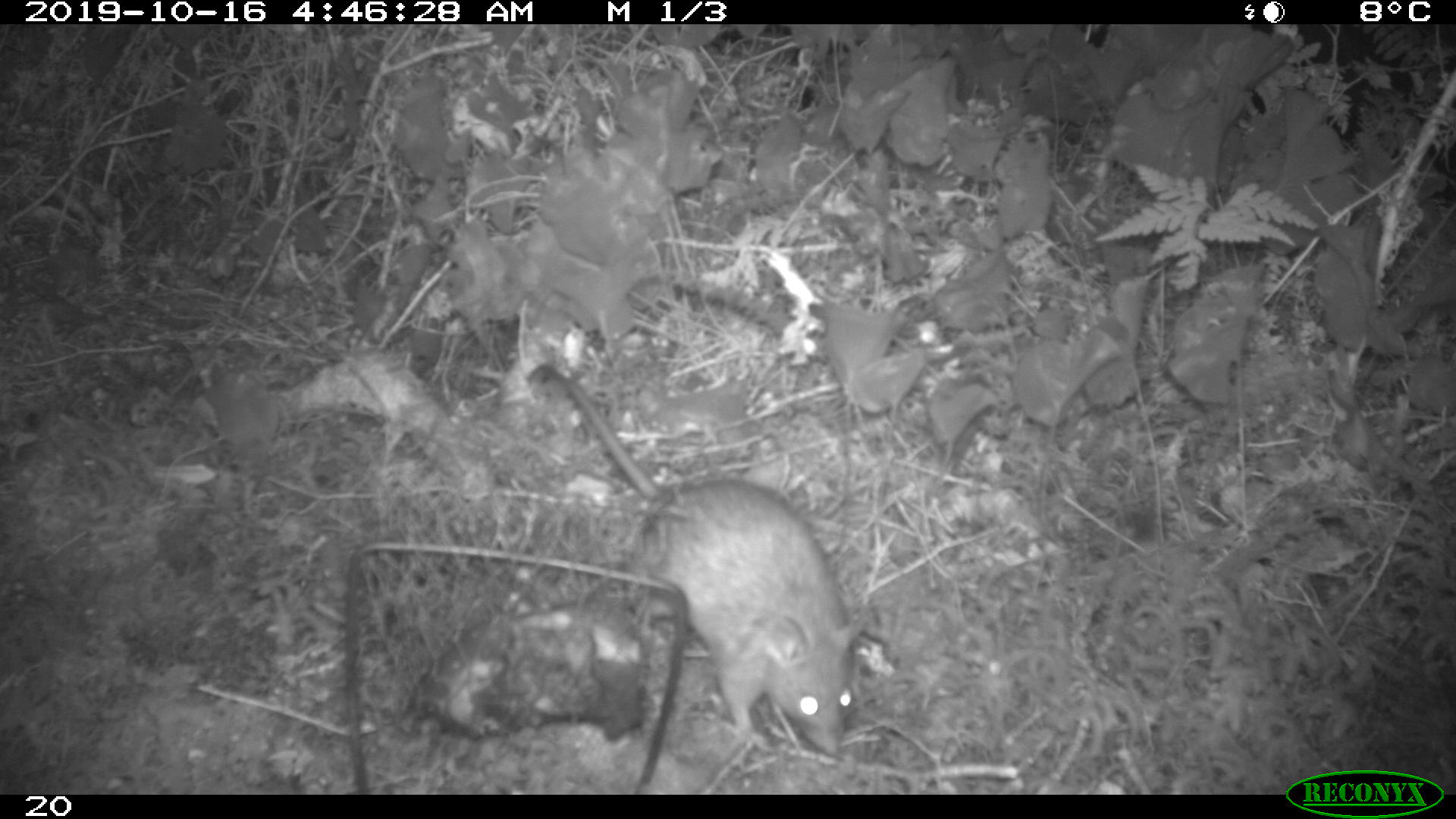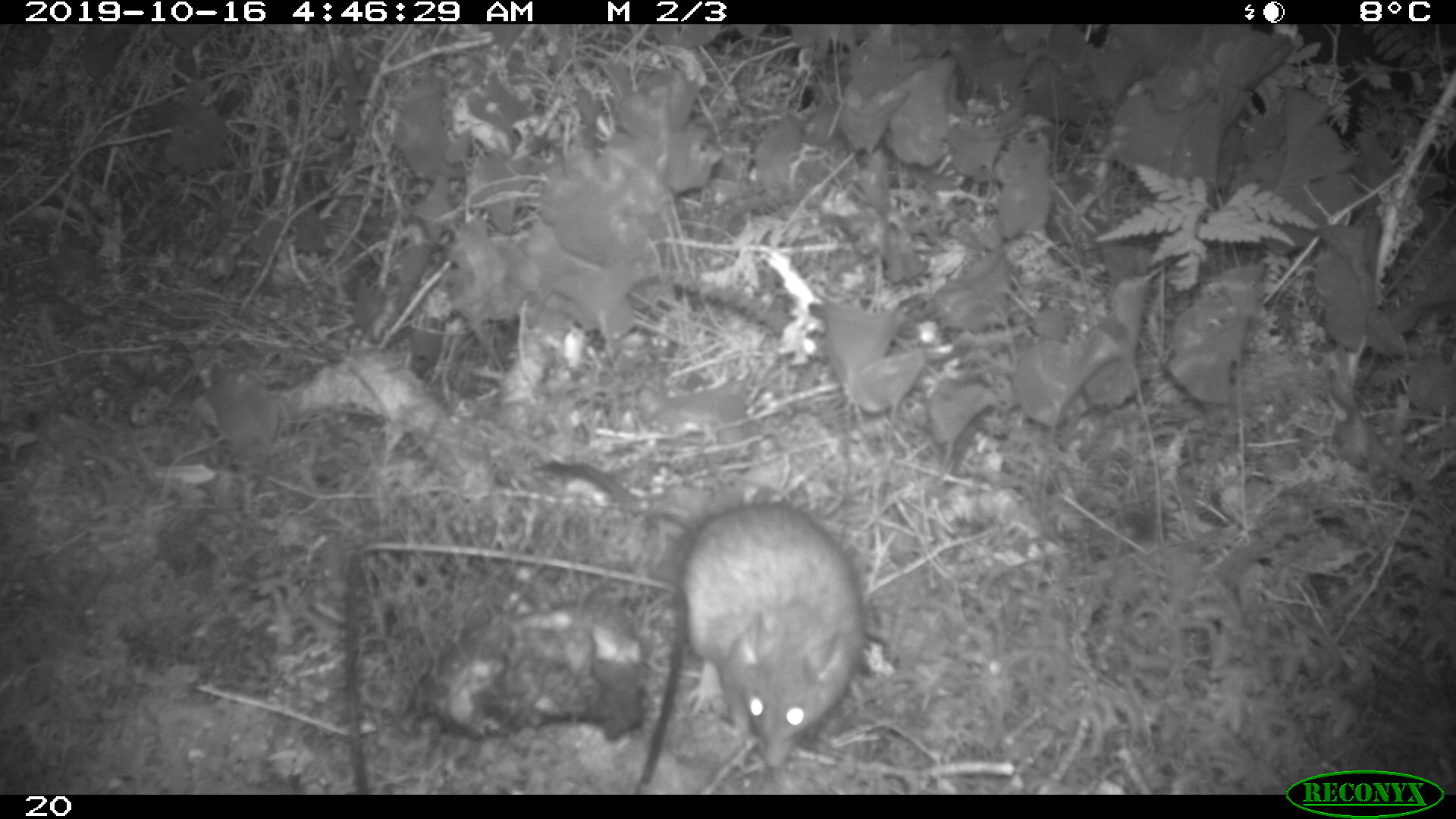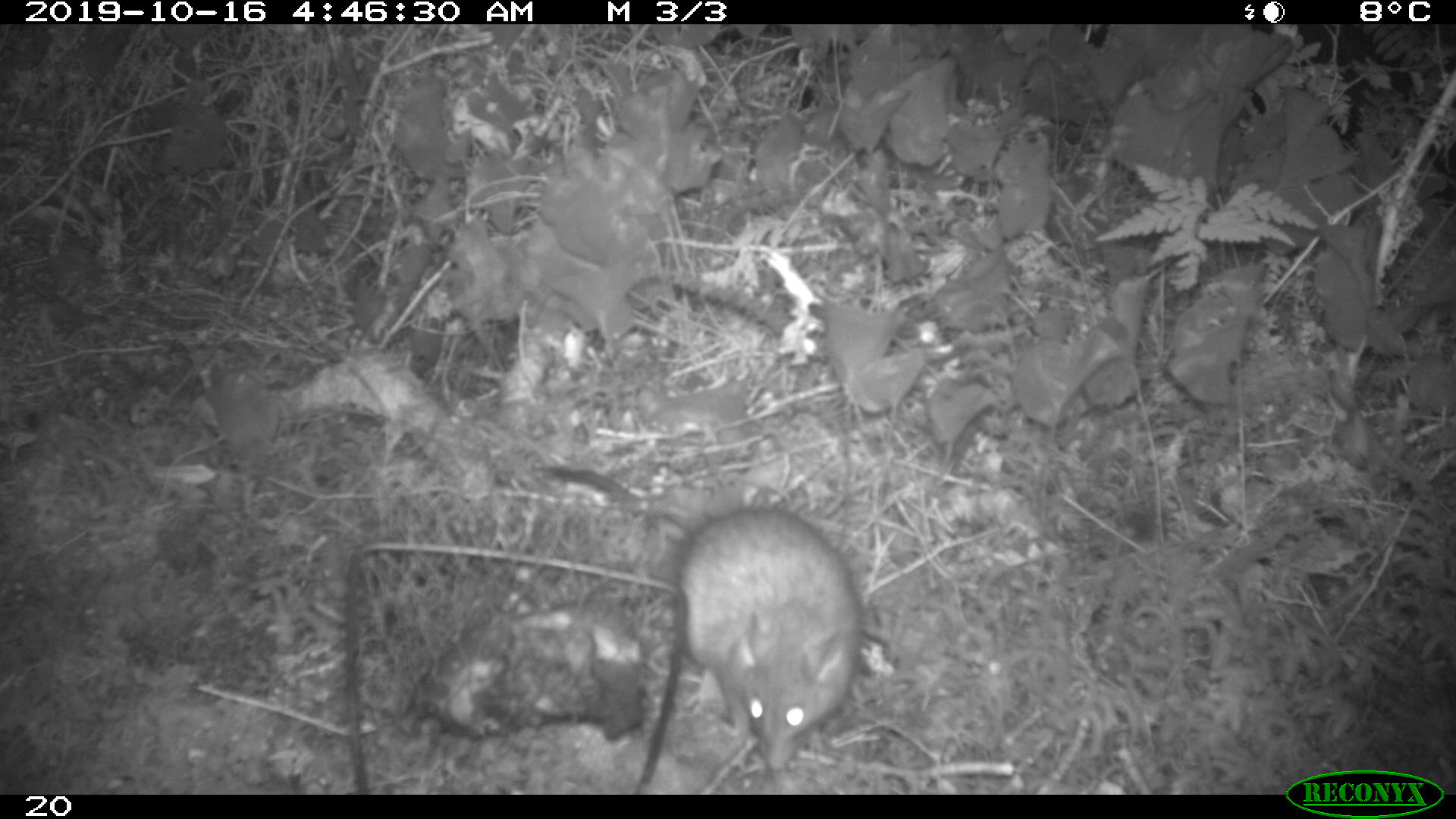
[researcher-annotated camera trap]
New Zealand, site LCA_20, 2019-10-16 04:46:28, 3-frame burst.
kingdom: Animalia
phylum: Chordata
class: Mammalia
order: Rodentia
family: Muridae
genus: Rattus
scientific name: Rattus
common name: rat